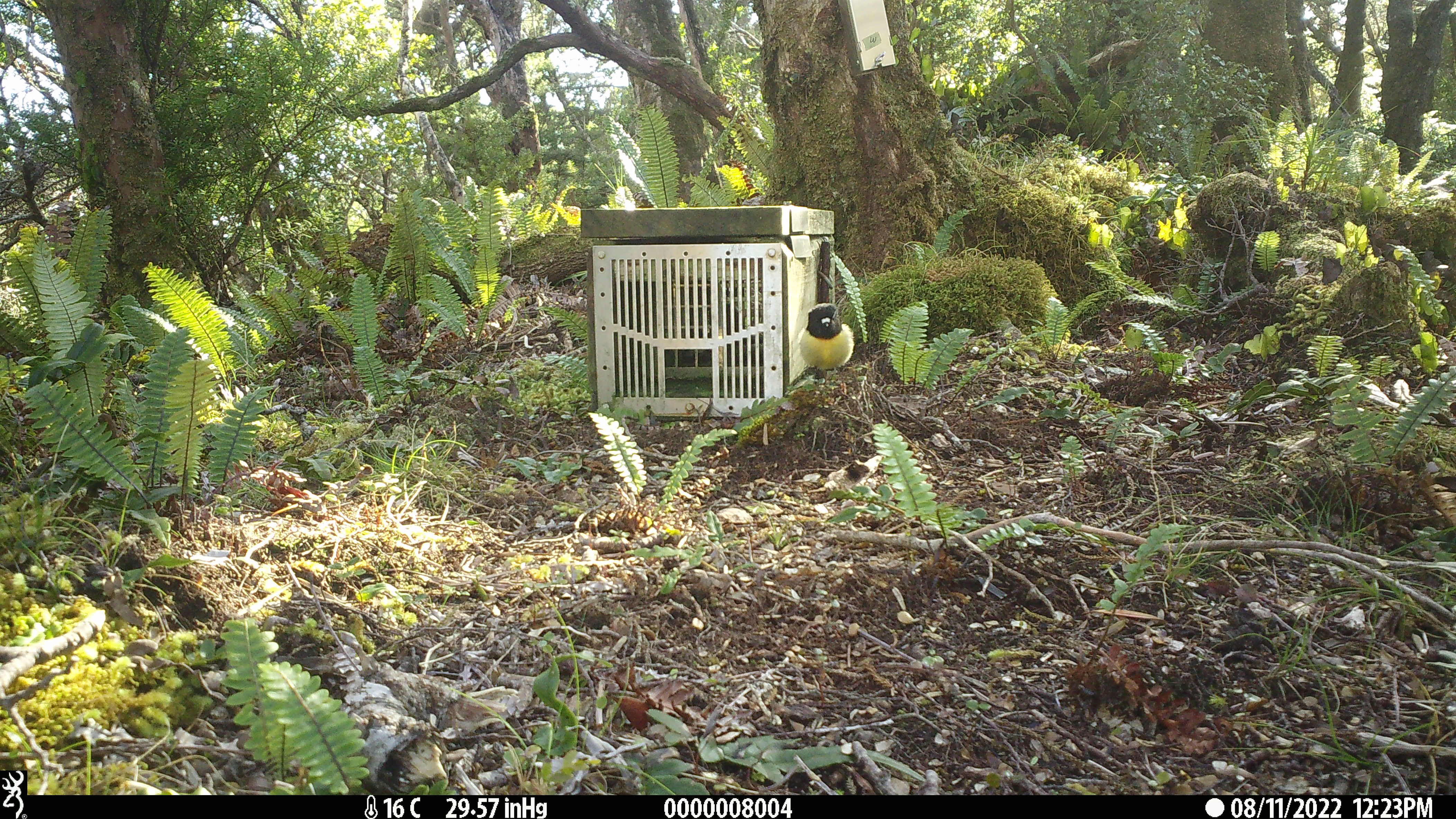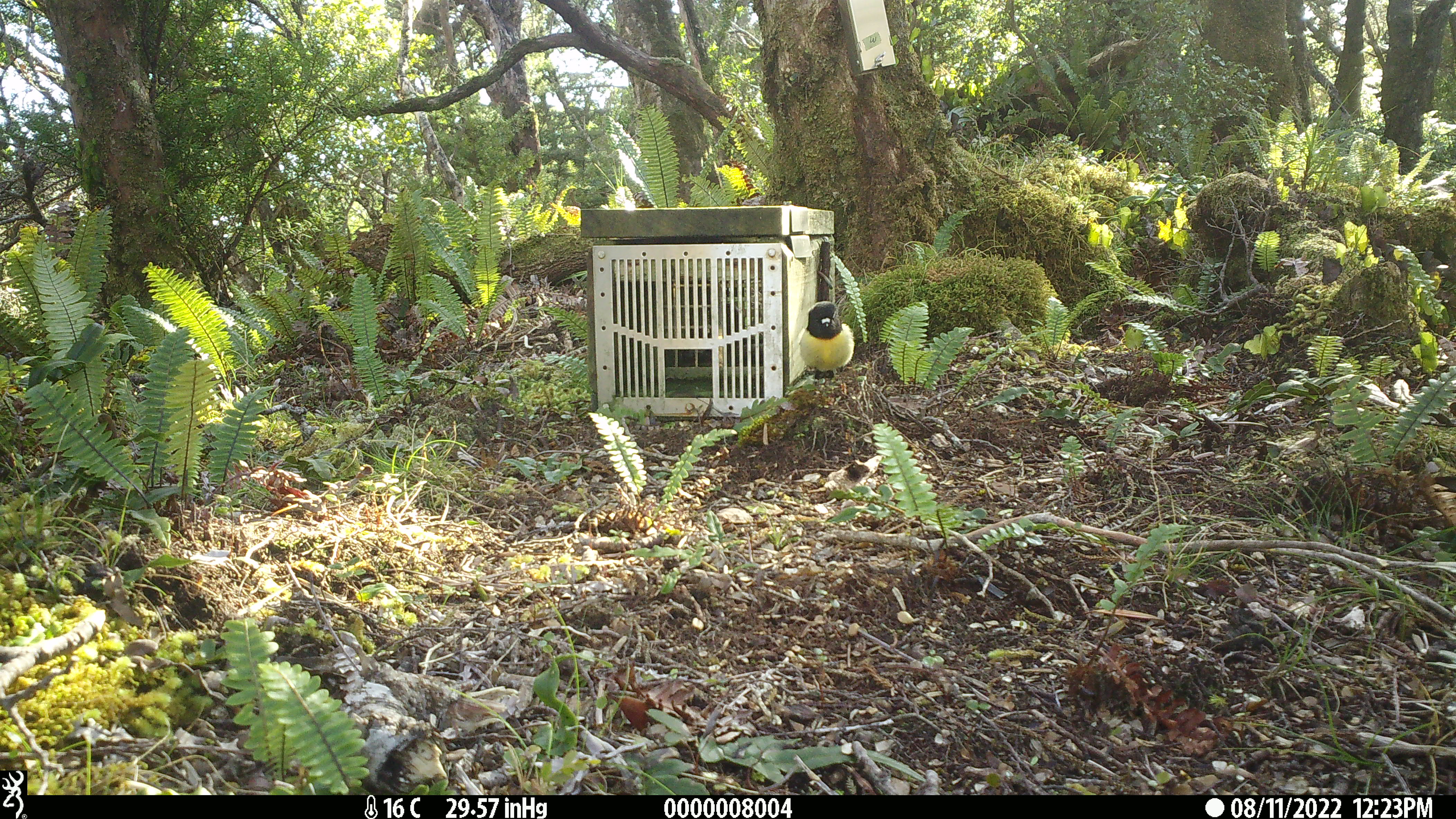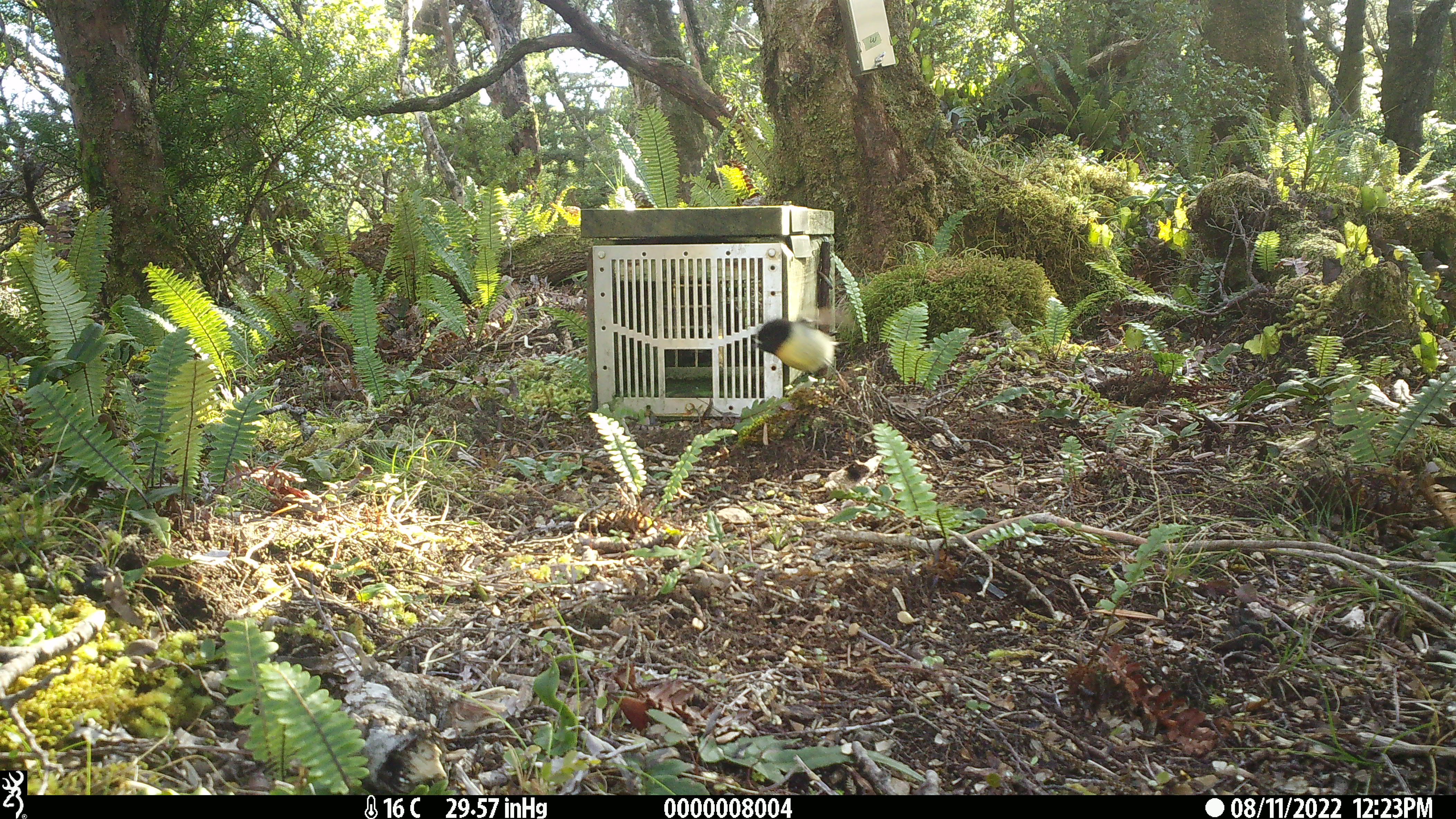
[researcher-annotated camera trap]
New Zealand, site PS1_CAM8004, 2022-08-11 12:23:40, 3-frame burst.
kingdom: Animalia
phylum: Chordata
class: Aves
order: Passeriformes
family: Petroicidae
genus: Petroica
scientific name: Petroica macrocephala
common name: tomtit